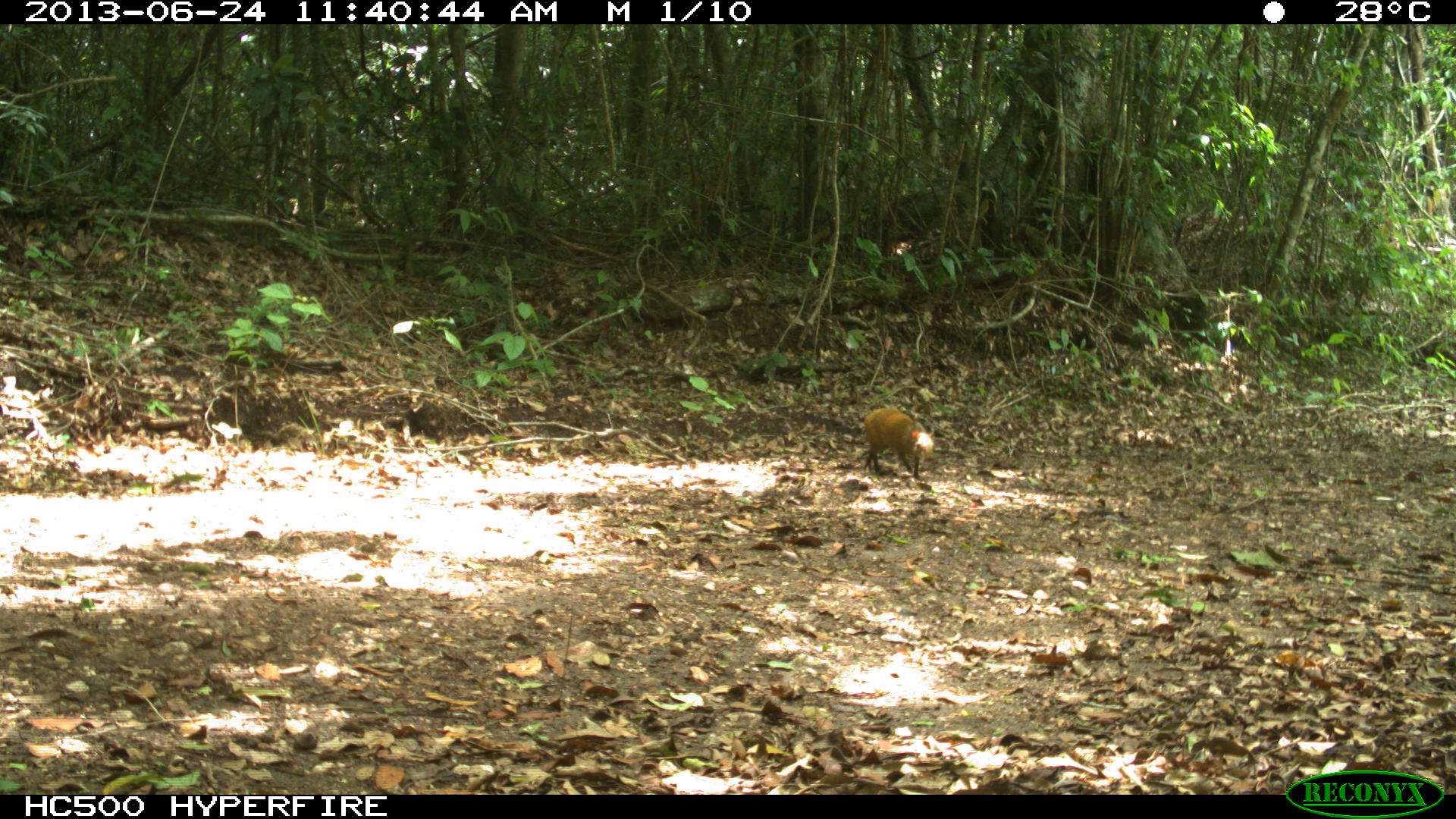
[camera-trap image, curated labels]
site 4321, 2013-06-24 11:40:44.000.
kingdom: Animalia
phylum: Chordata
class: Mammalia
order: Rodentia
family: Dasyproctidae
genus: Dasyprocta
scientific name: Dasyprocta punctata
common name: central american agouti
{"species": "Dasyprocta punctata (central american agouti)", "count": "1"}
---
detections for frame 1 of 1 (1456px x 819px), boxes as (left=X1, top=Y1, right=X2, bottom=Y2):
dasyprocta punctata: (left=858, top=404, right=936, bottom=479)